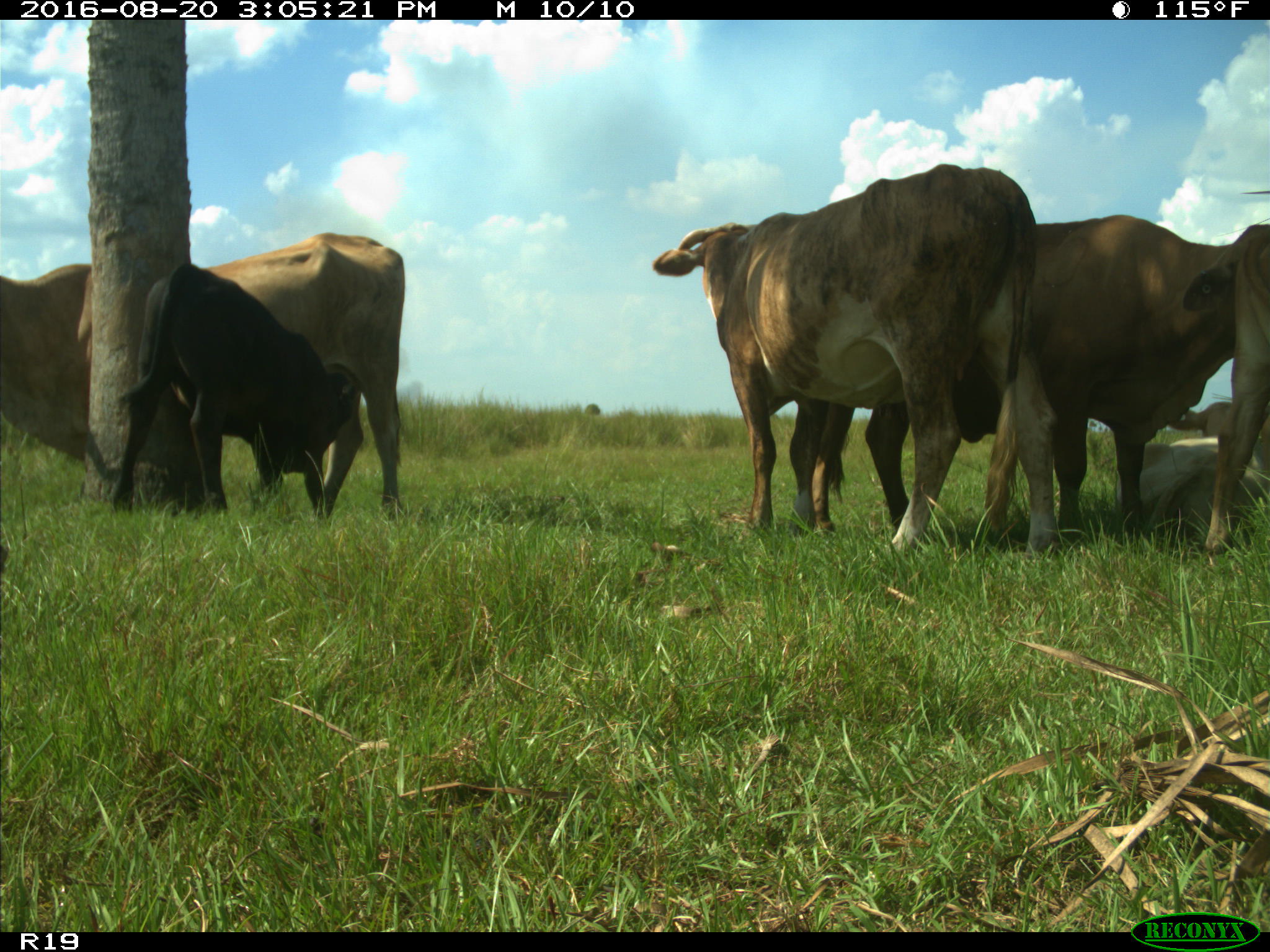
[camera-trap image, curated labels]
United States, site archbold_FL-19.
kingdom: Animalia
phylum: Chordata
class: Mammalia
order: Artiodactyla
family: Bovidae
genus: Bos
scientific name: Bos taurus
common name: domestic cow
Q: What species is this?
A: Bos taurus (domestic cow).